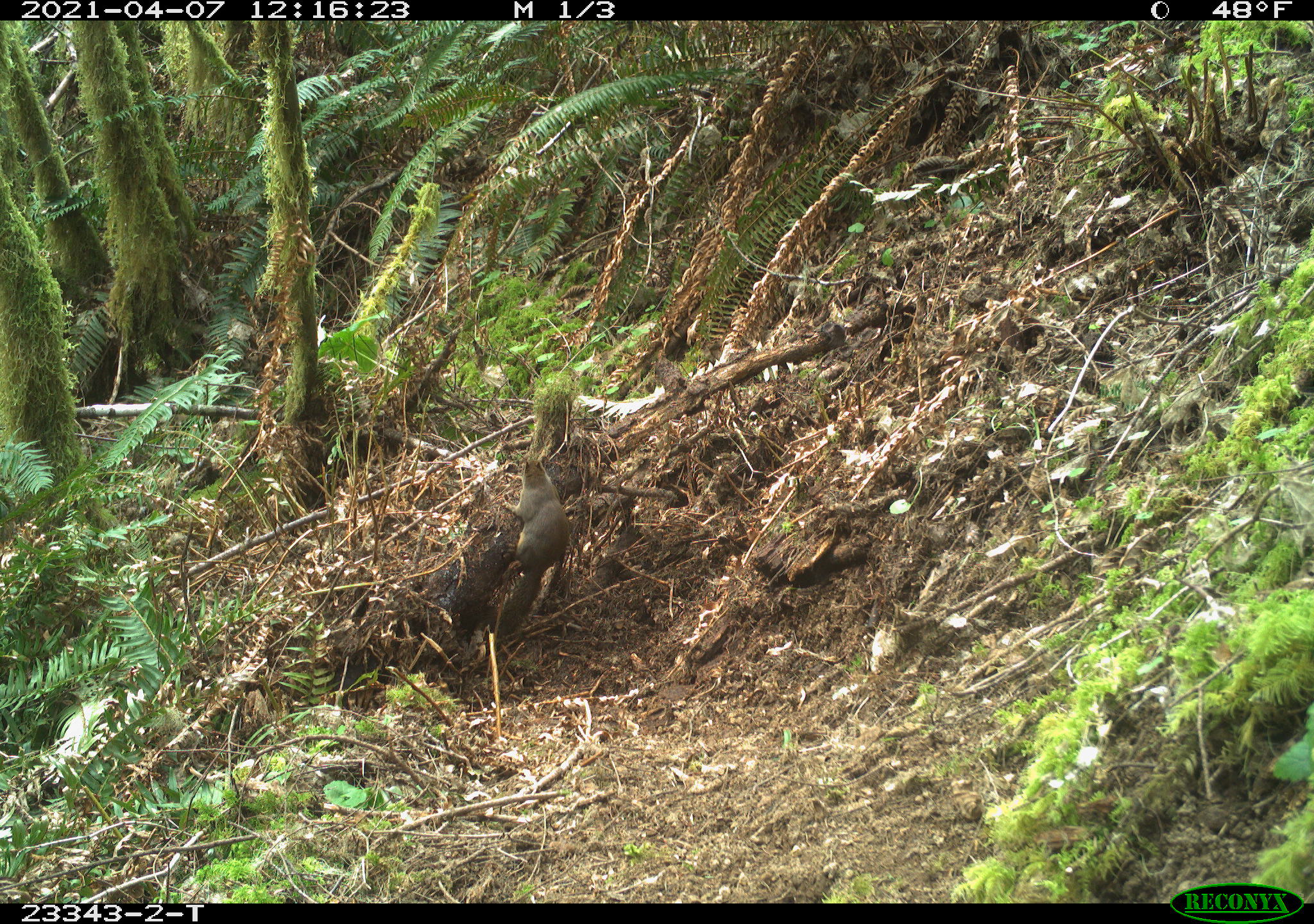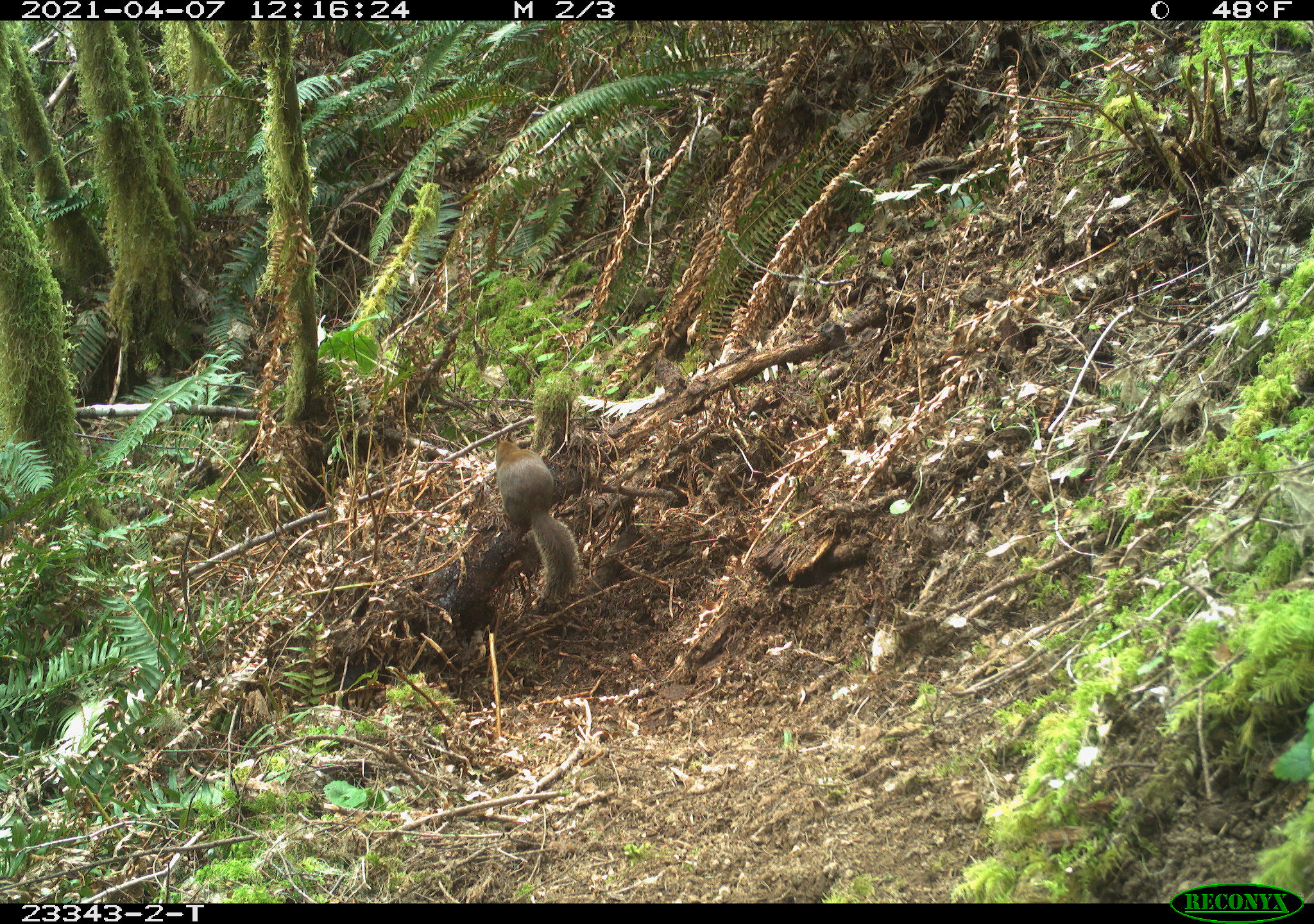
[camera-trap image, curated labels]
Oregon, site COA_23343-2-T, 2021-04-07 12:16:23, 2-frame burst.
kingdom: Animalia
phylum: Chordata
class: Mammalia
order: Rodentia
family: Sciuridae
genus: Tamiasciurus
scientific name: Tamiasciurus douglasii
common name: douglas squirrel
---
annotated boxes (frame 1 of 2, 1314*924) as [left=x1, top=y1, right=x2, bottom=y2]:
douglas squirrel: [left=491, top=454, right=575, bottom=644]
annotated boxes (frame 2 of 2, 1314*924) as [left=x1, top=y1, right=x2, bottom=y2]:
douglas squirrel: [left=481, top=425, right=582, bottom=620]